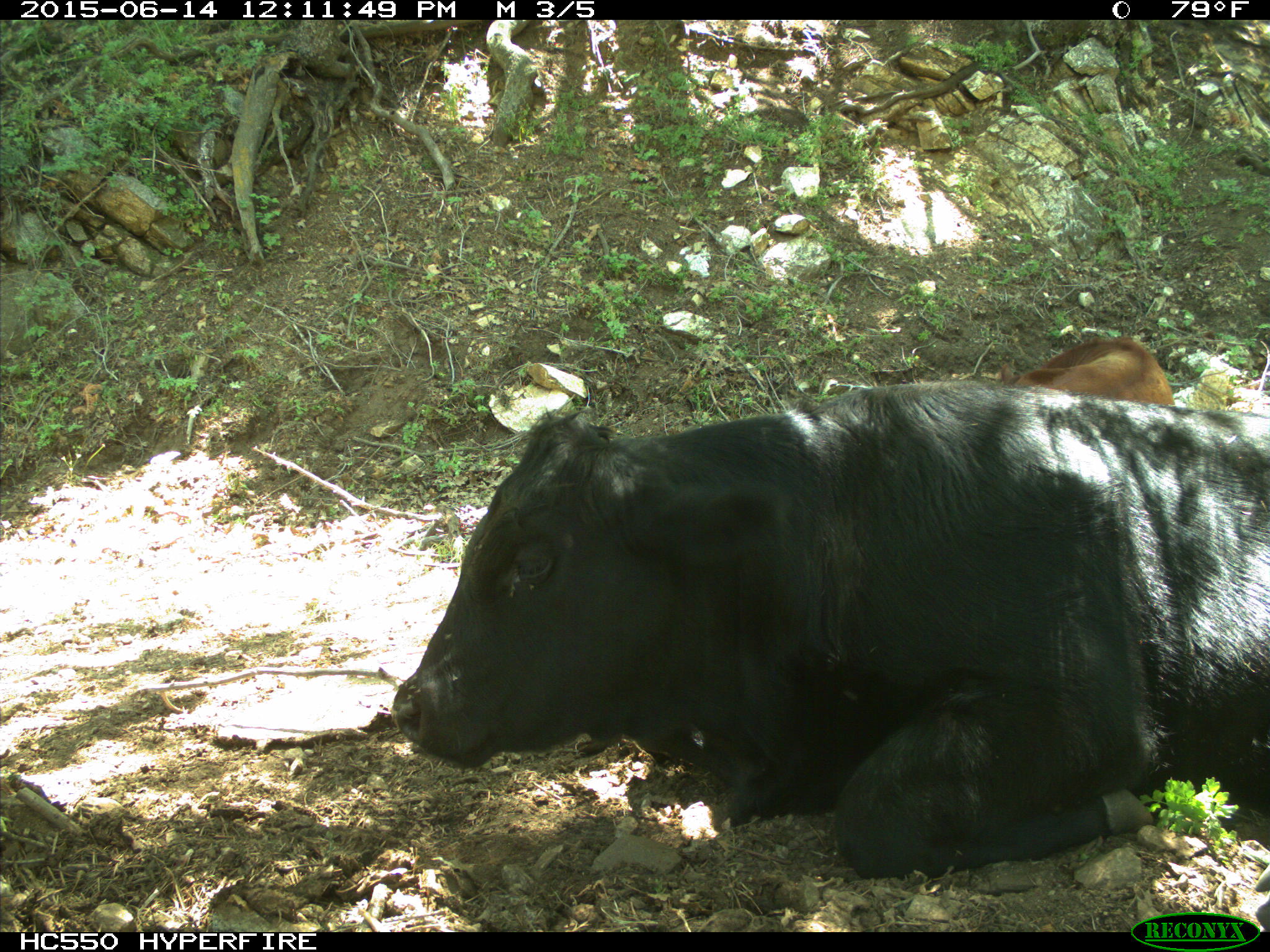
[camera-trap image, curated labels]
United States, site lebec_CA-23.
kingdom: Animalia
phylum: Chordata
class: Mammalia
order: Artiodactyla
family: Bovidae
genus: Bos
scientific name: Bos taurus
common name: domestic cow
Bos taurus (domestic cow).